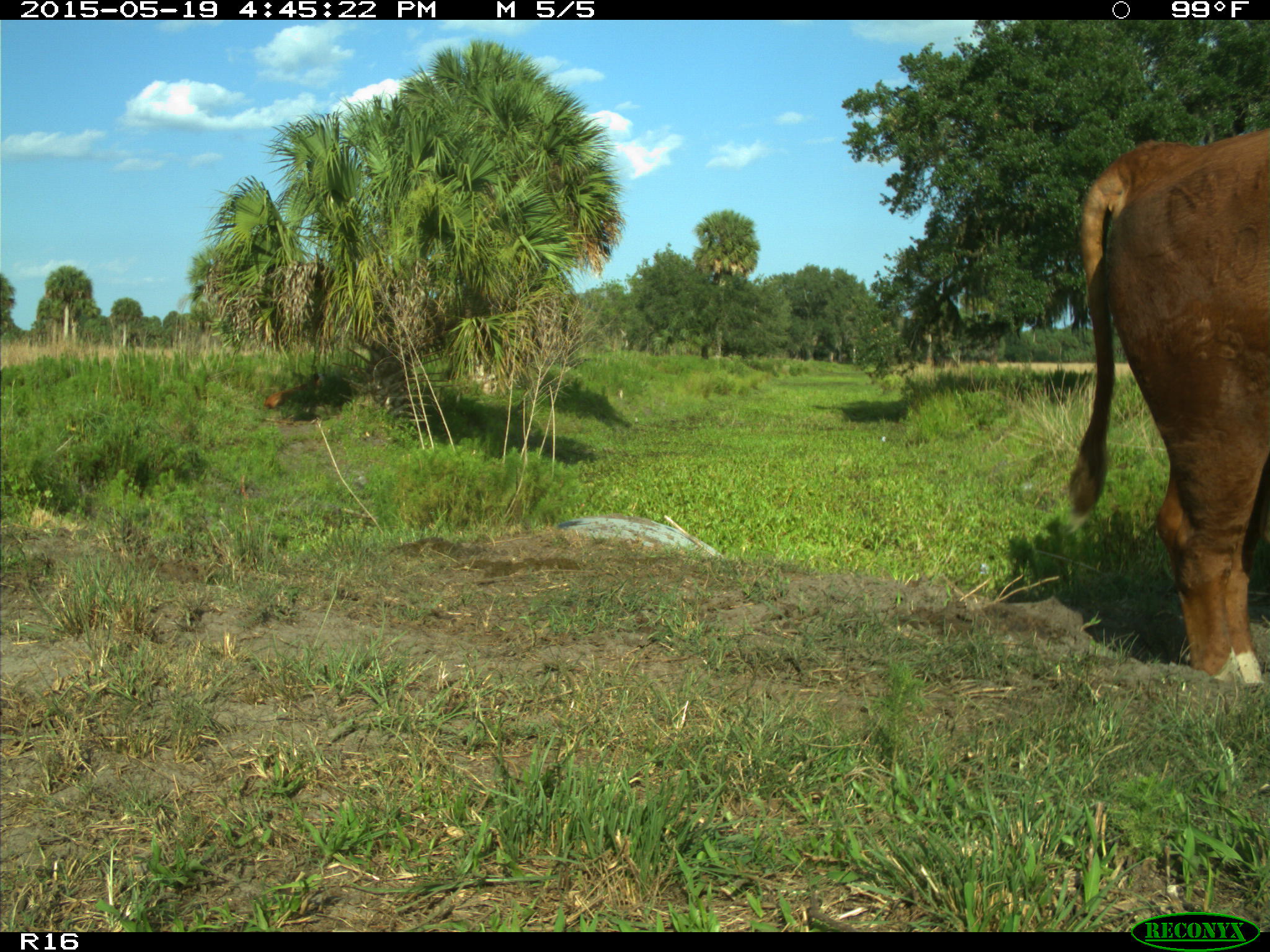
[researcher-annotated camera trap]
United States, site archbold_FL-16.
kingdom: Animalia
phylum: Chordata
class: Mammalia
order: Artiodactyla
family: Bovidae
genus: Bos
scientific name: Bos taurus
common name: domestic cow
Bos taurus (domestic cow).